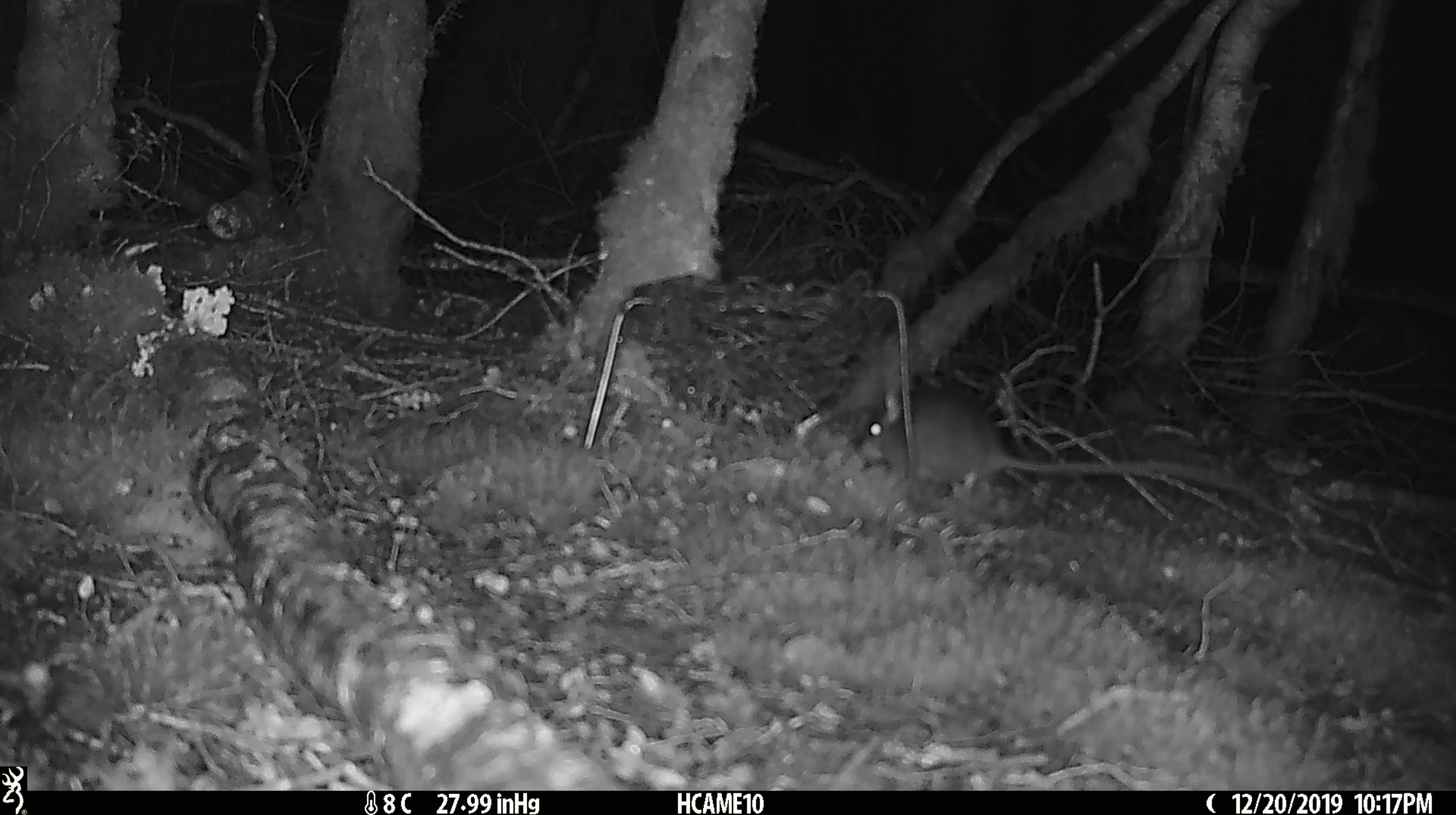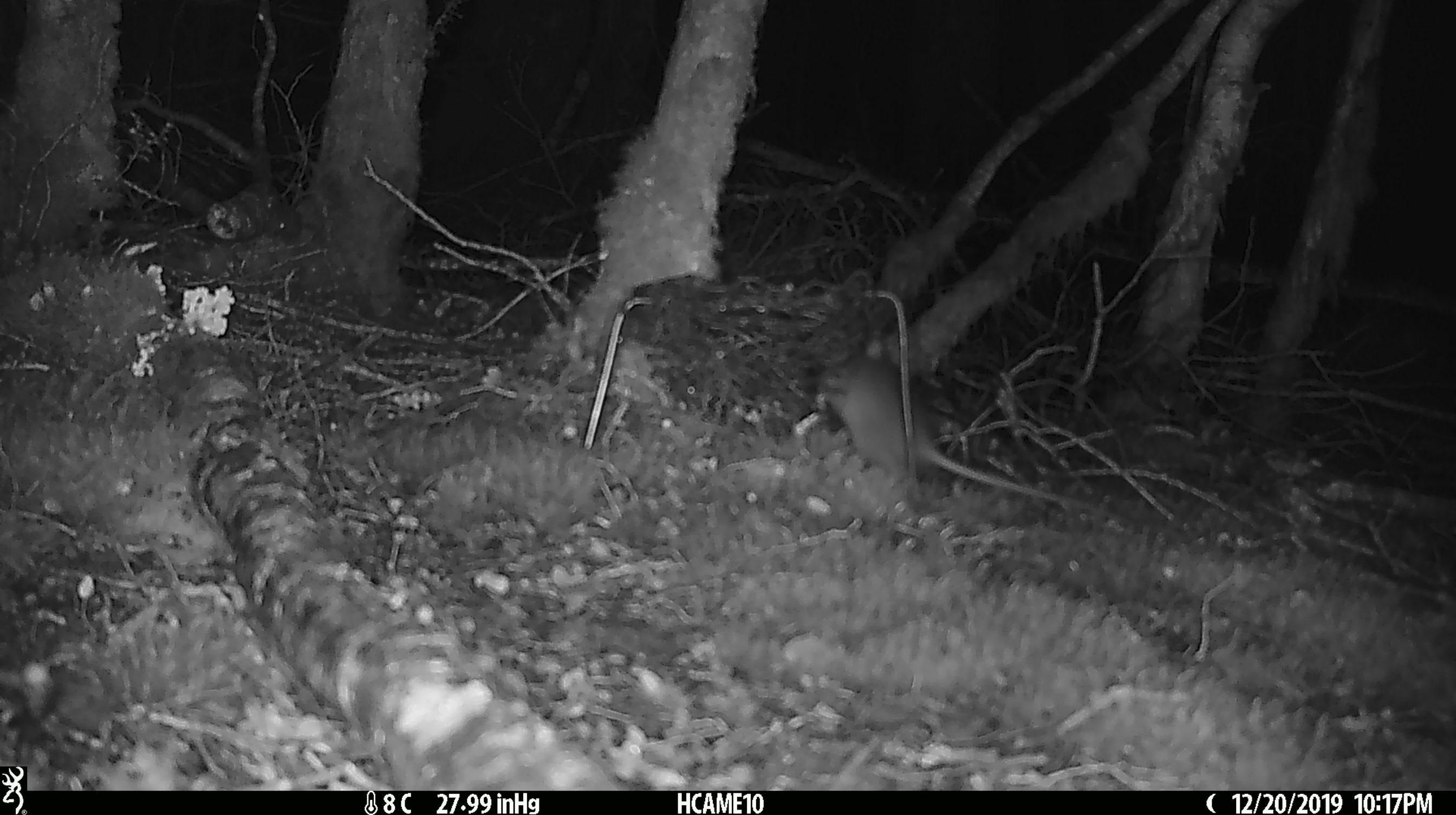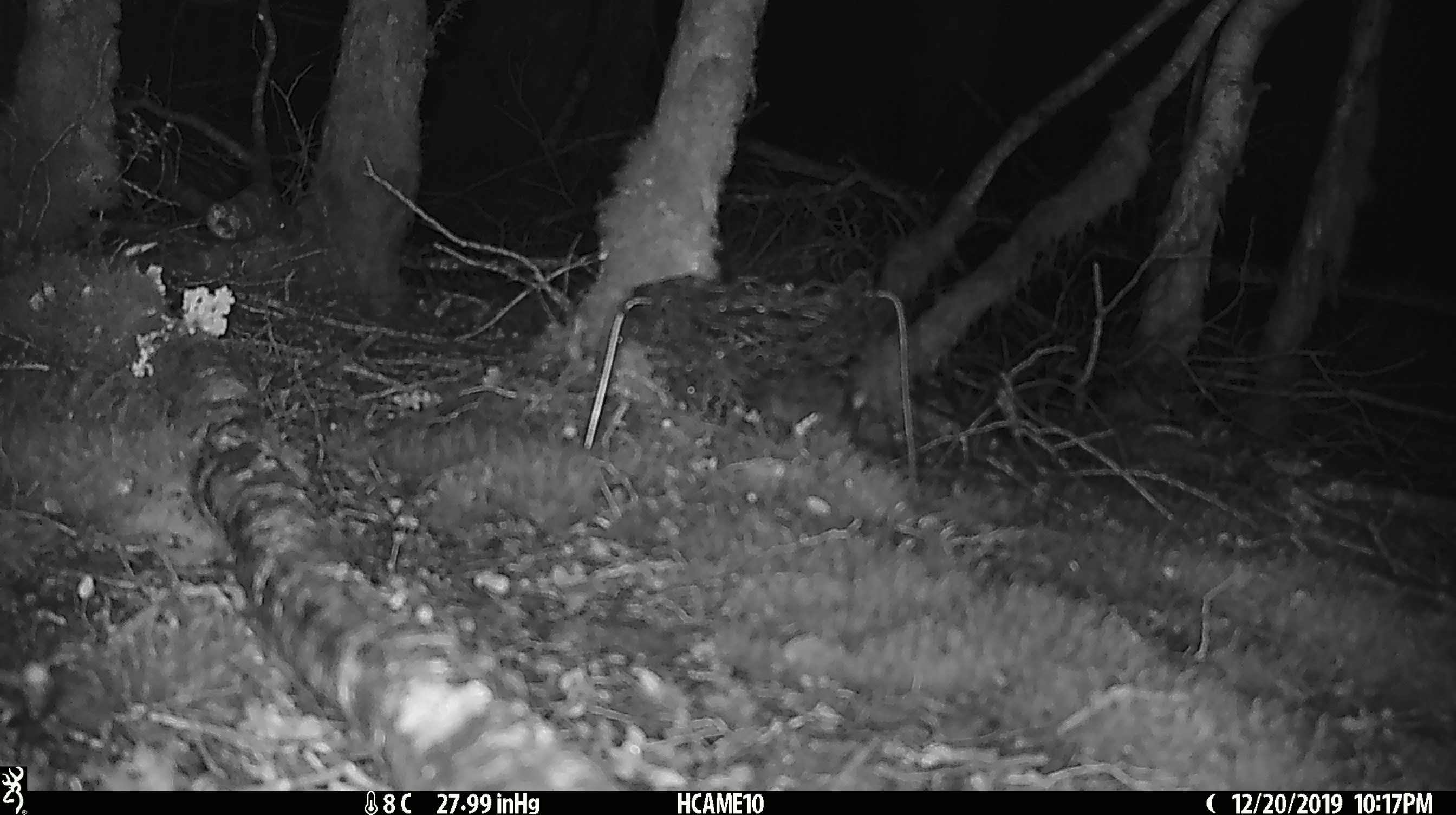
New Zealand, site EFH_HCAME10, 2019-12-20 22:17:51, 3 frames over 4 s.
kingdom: Animalia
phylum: Chordata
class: Mammalia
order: Rodentia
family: Muridae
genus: Rattus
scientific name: Rattus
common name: rat